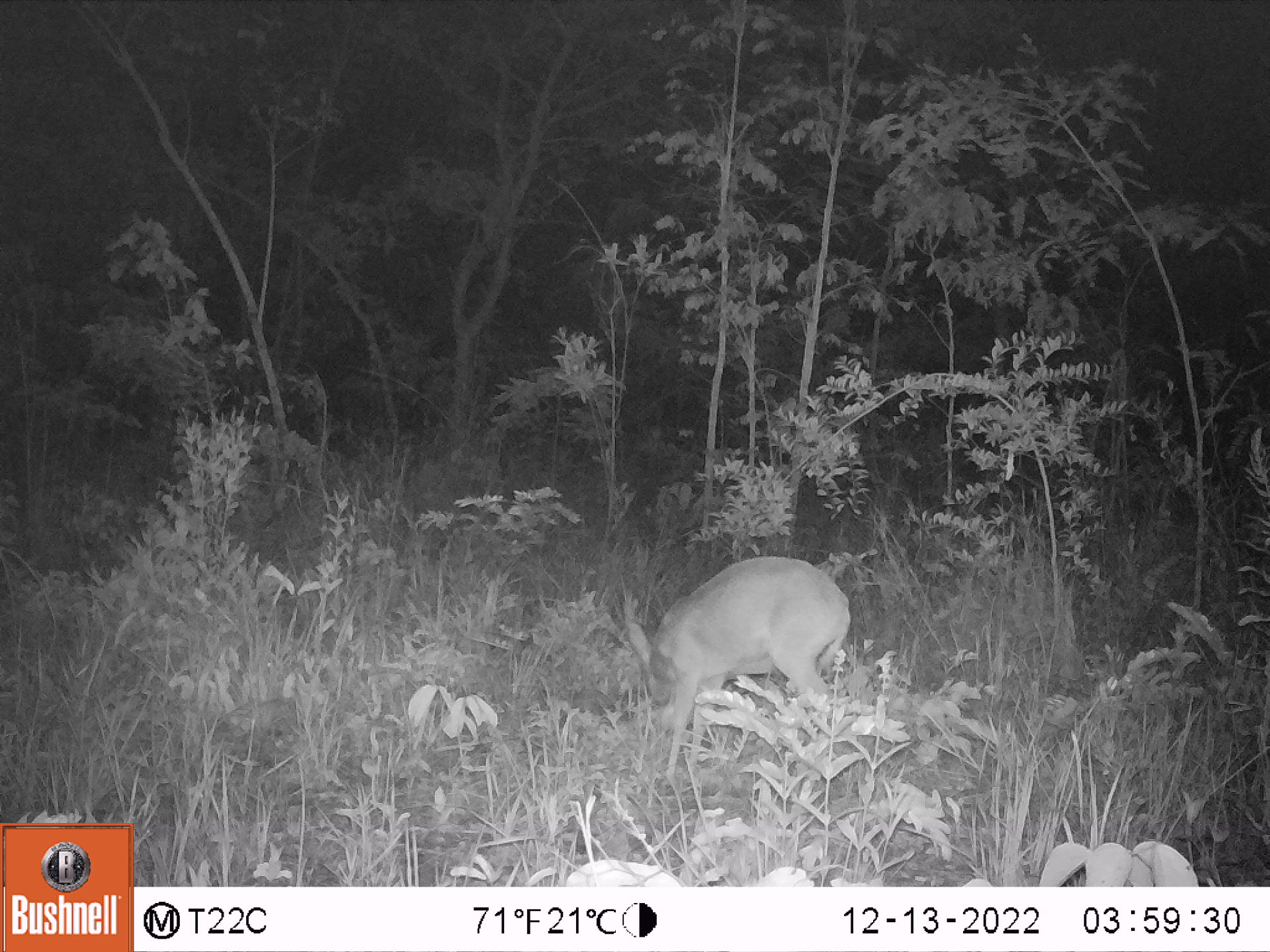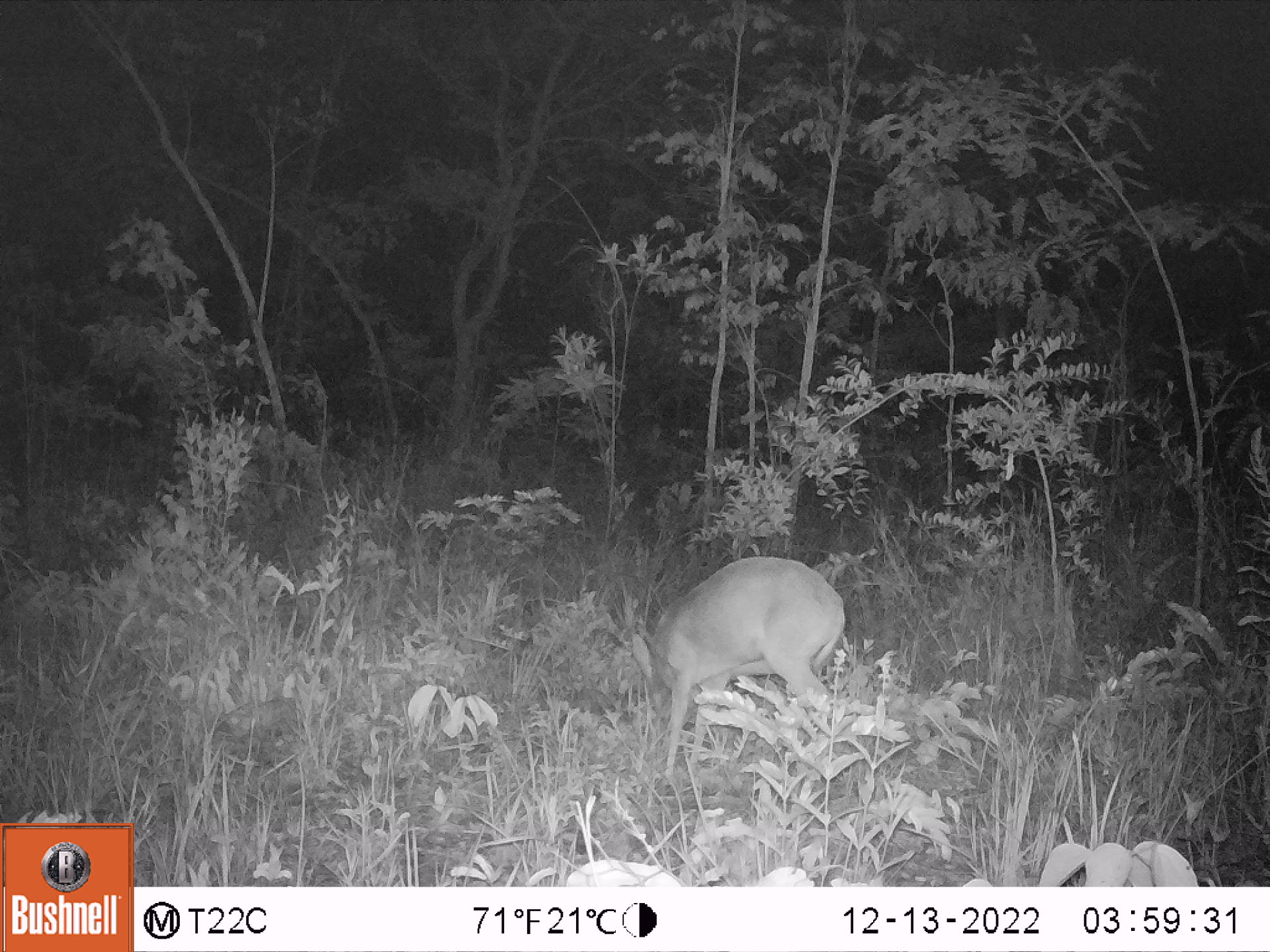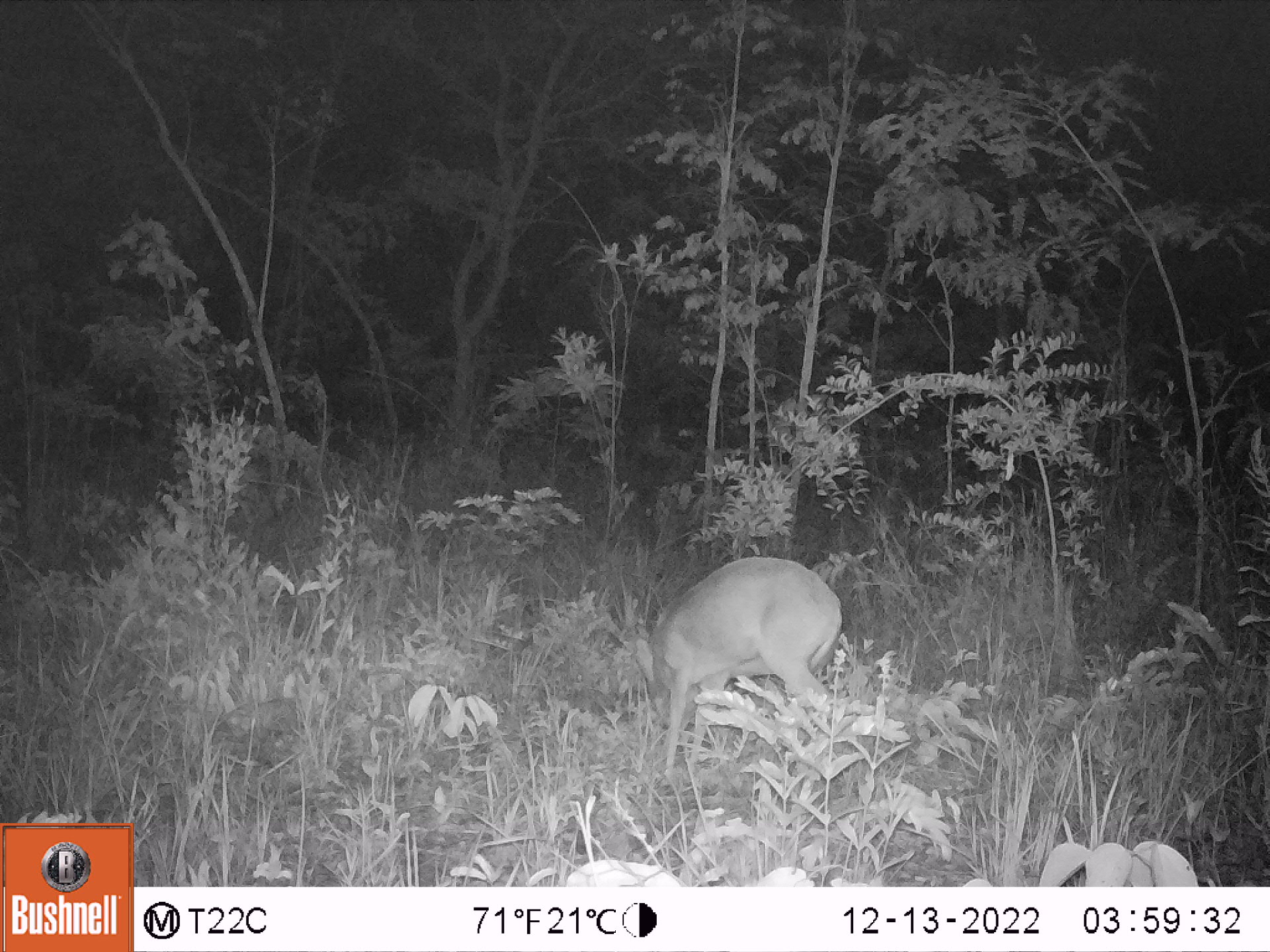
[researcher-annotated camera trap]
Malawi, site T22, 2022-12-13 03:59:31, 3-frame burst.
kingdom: Animalia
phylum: Chordata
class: Mammalia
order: Artiodactyla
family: Bovidae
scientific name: Antilopinae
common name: small antelope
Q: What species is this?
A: Small antelope (Antilopinae).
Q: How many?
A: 1.